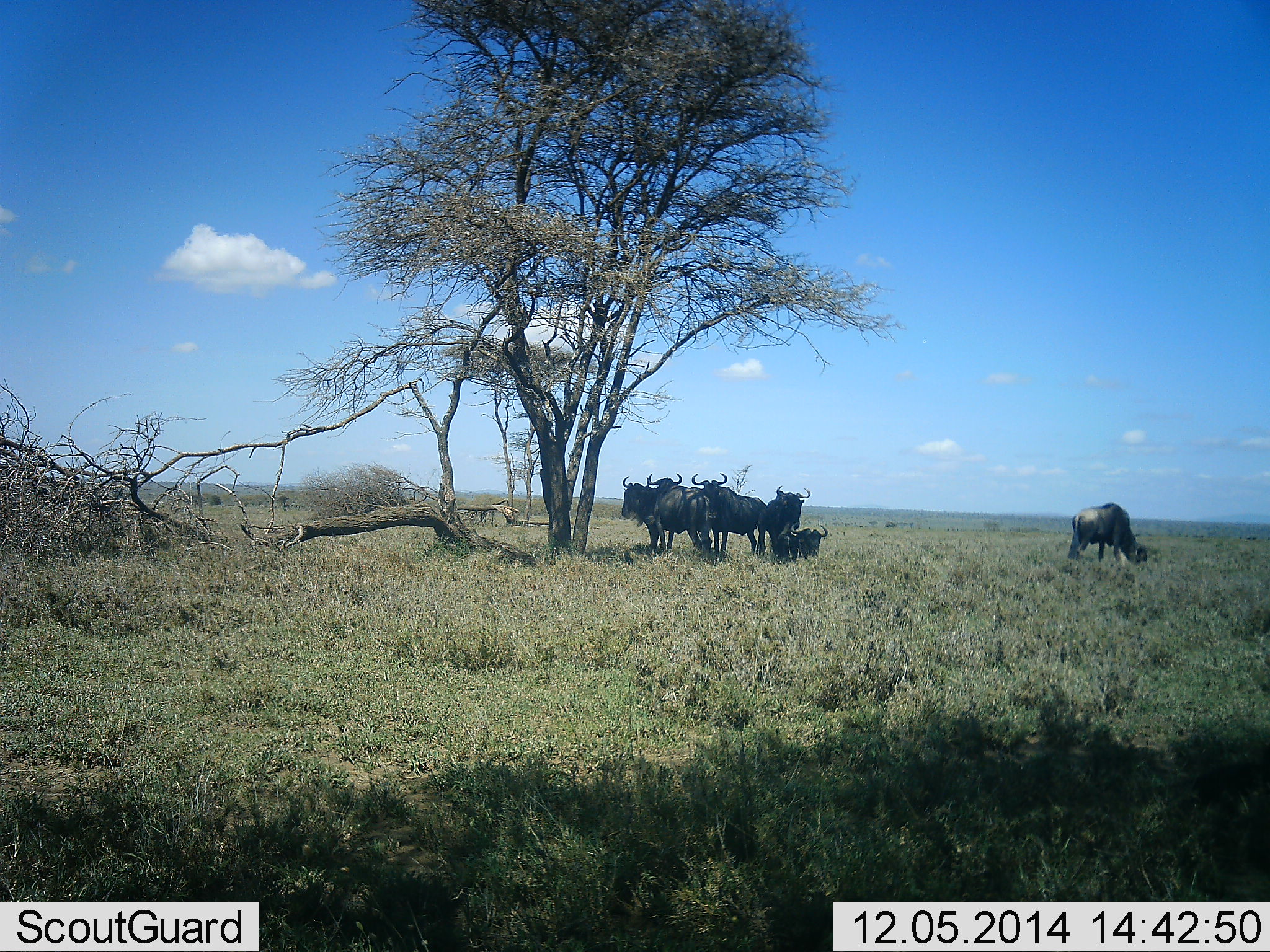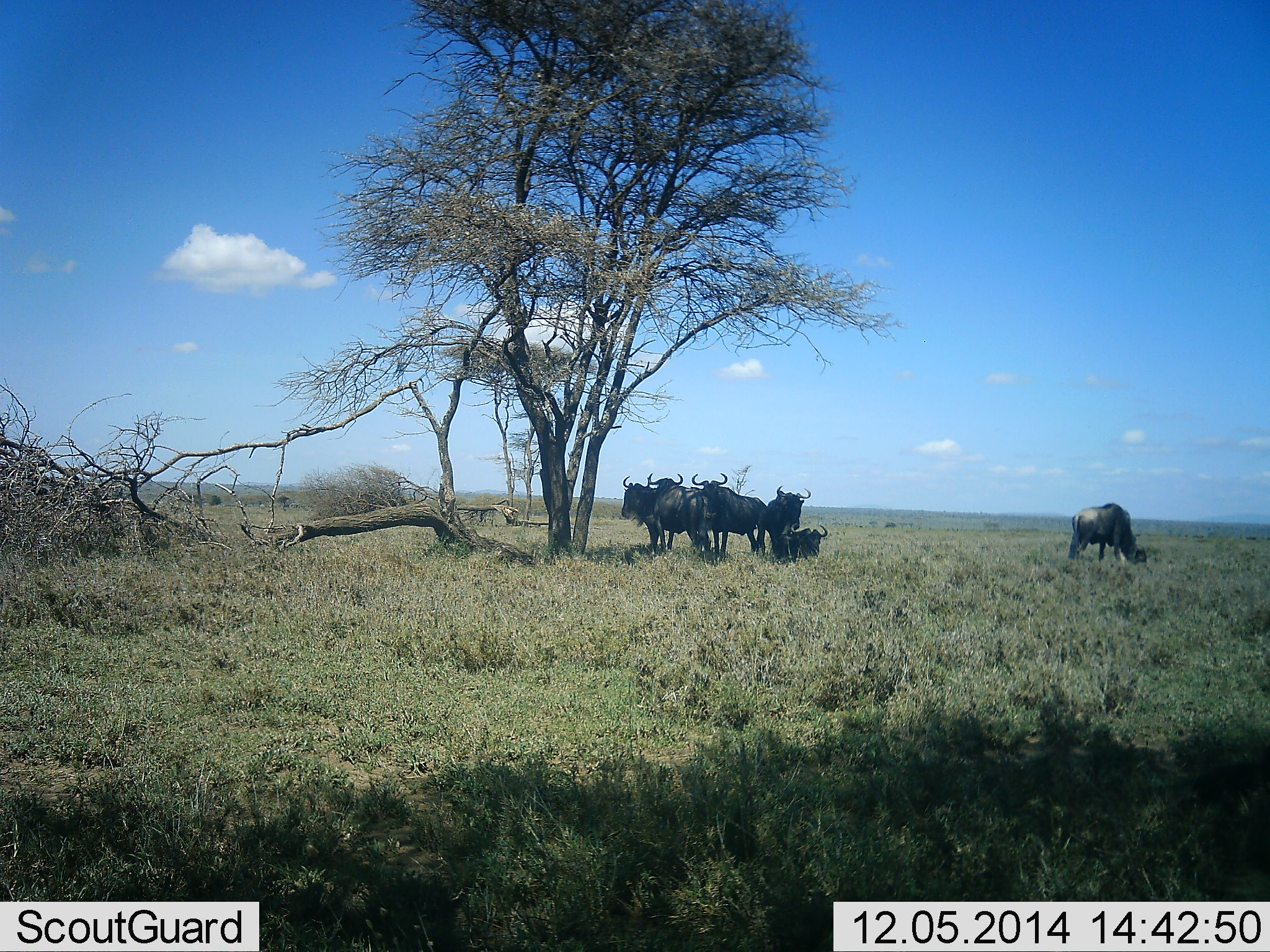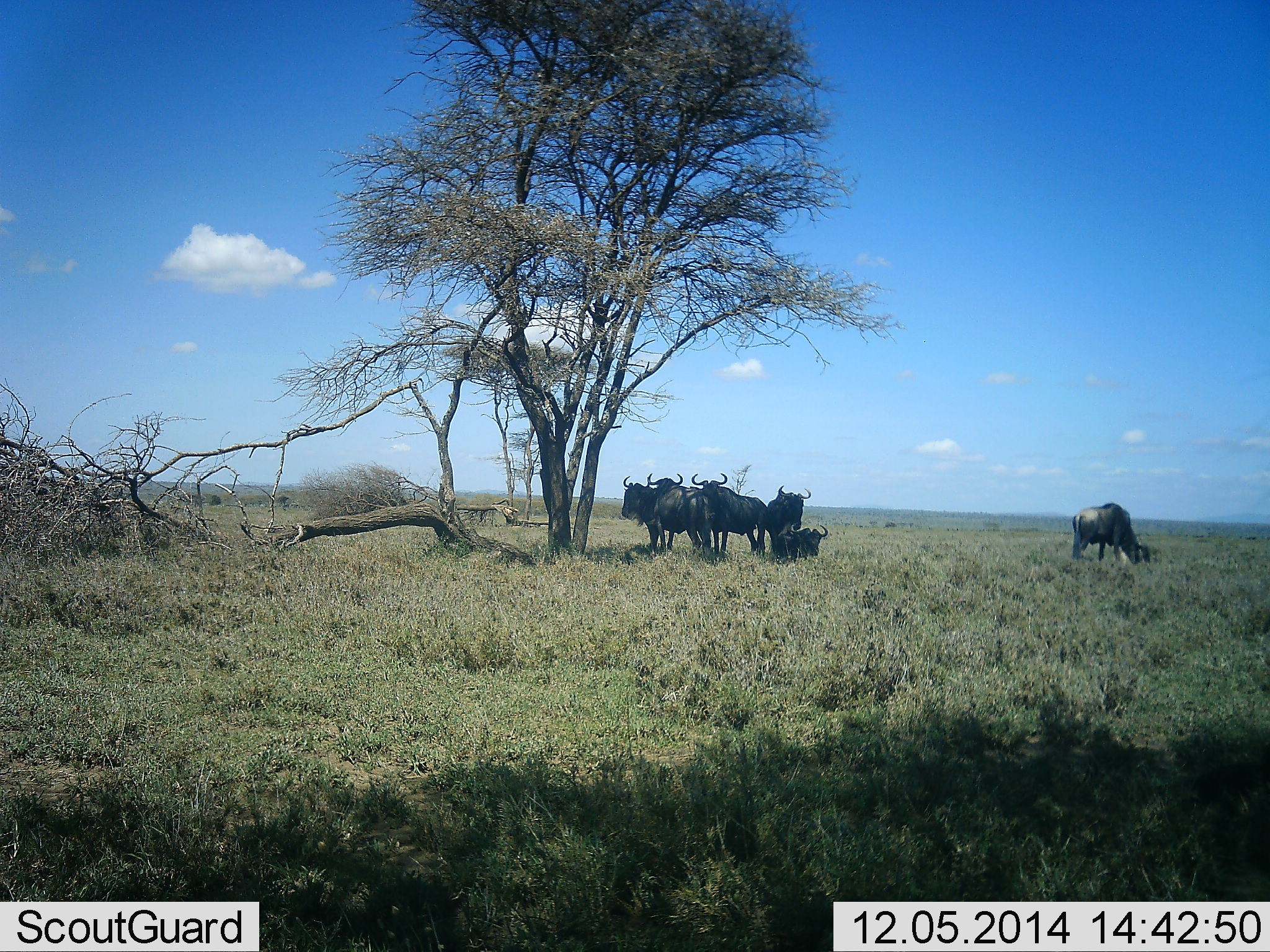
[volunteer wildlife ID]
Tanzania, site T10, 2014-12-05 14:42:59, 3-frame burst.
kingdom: Animalia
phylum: Chordata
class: Mammalia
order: Artiodactyla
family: Bovidae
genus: Connochaetes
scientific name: Connochaetes taurinus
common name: blue wildebeest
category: wildebeest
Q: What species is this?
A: Wildebeest (blue wildebeest) (Connochaetes taurinus).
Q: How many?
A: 6.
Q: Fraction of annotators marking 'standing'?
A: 60%.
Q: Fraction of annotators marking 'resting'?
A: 80%.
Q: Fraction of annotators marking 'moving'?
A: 0%.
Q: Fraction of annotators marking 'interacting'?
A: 0%.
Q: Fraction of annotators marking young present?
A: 0%.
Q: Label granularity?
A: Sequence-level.